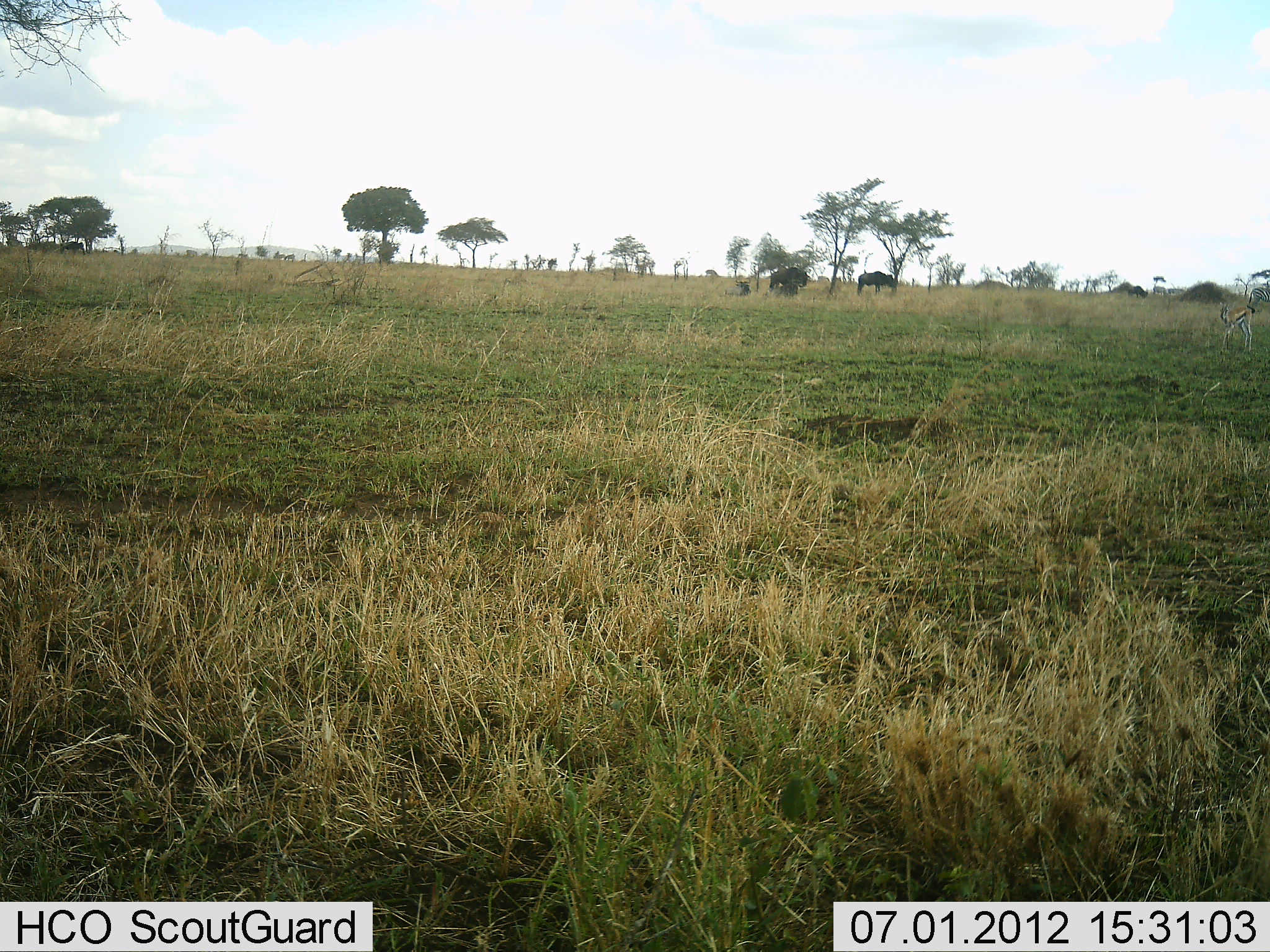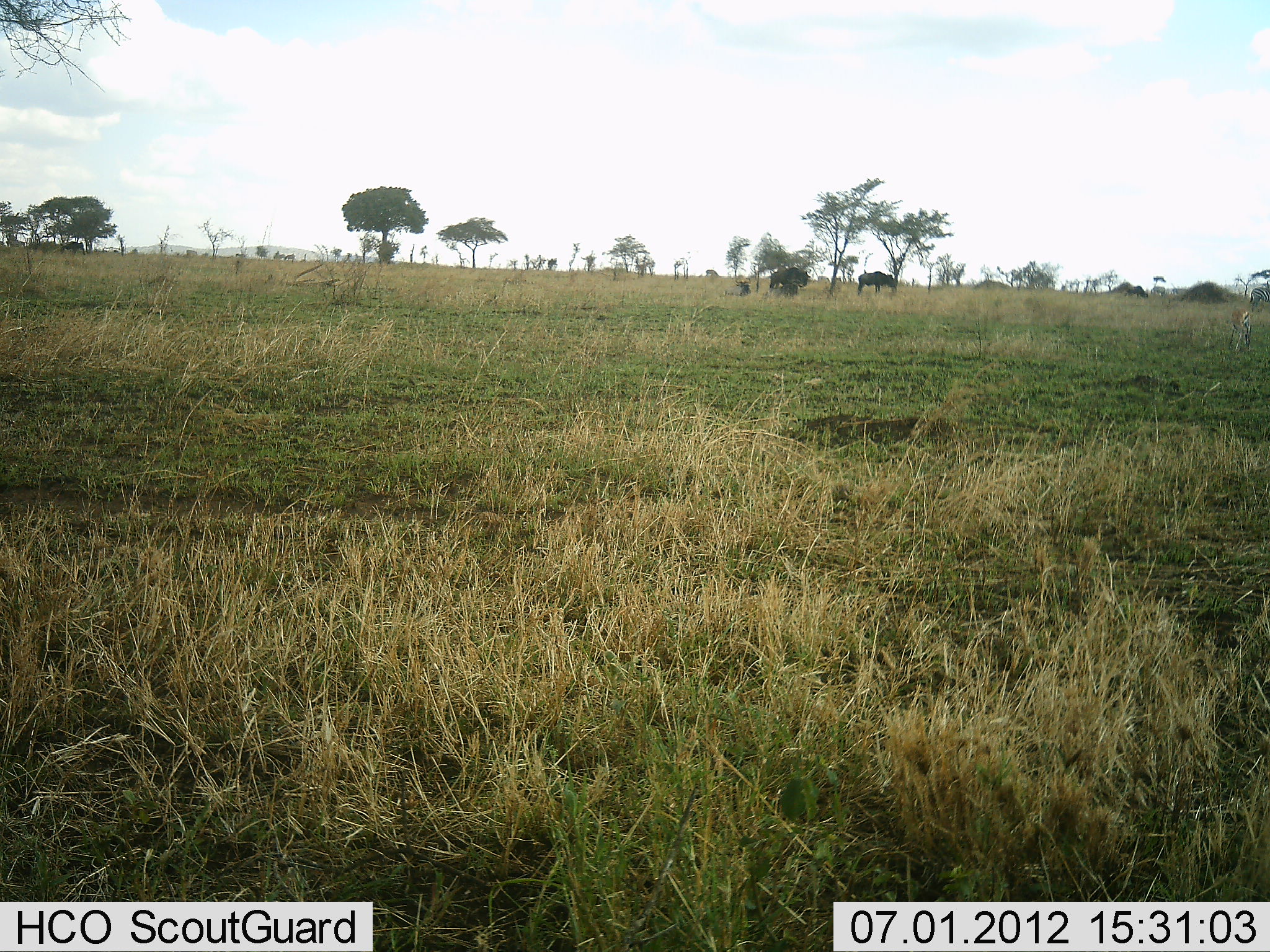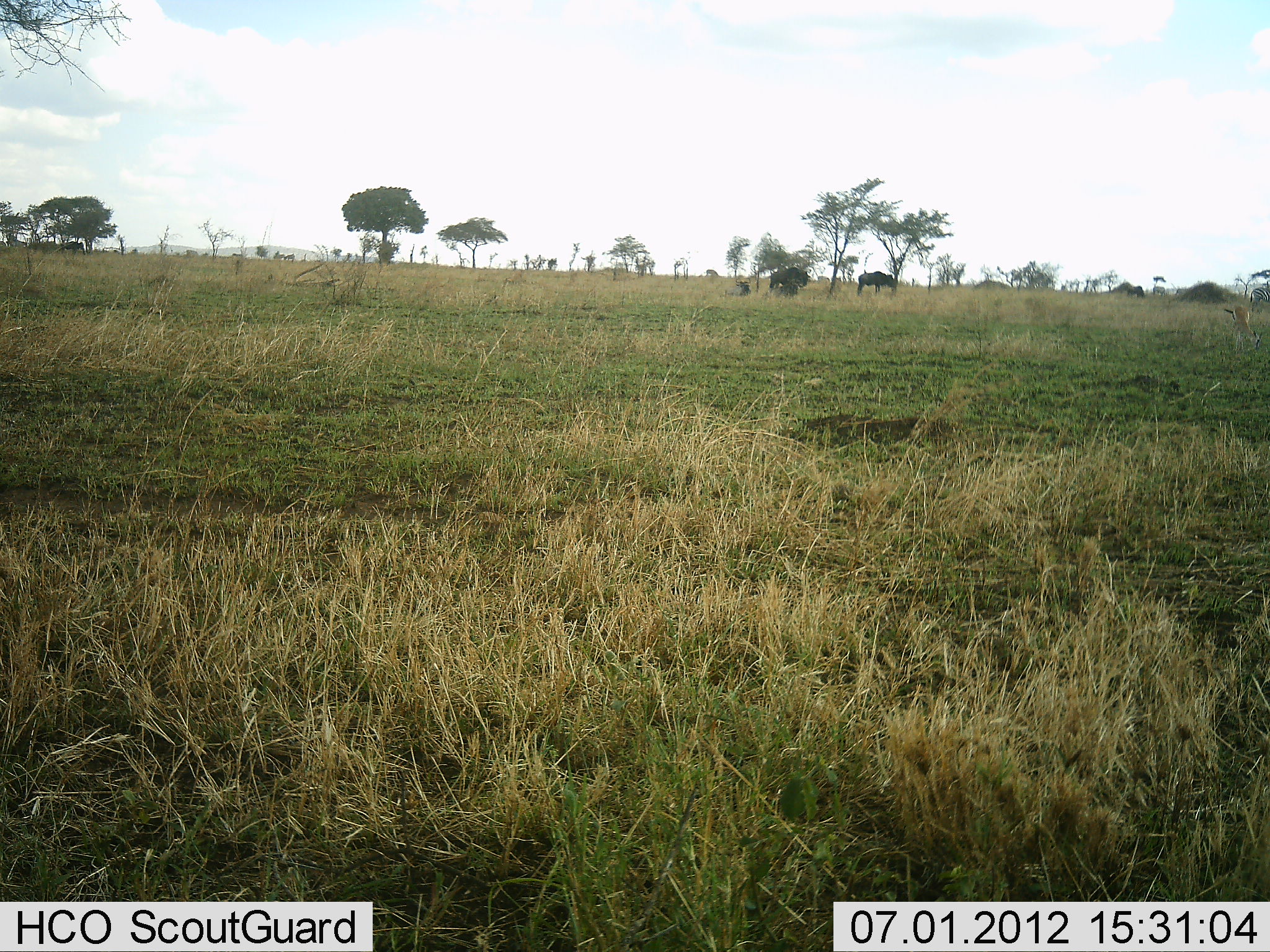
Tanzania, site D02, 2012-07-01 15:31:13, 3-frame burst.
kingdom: Animalia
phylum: Chordata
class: Mammalia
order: Artiodactyla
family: Bovidae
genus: Eudorcas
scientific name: Eudorcas thomsonii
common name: thomson's gazelle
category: gazellethomsons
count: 1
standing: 42%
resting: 0%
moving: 33%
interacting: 0%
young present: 0%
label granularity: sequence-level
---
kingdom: Animalia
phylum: Chordata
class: Mammalia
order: Artiodactyla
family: Bovidae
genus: Connochaetes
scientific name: Connochaetes taurinus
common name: blue wildebeest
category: wildebeest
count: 2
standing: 62%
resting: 25%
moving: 12%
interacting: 0%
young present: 0%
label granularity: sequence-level